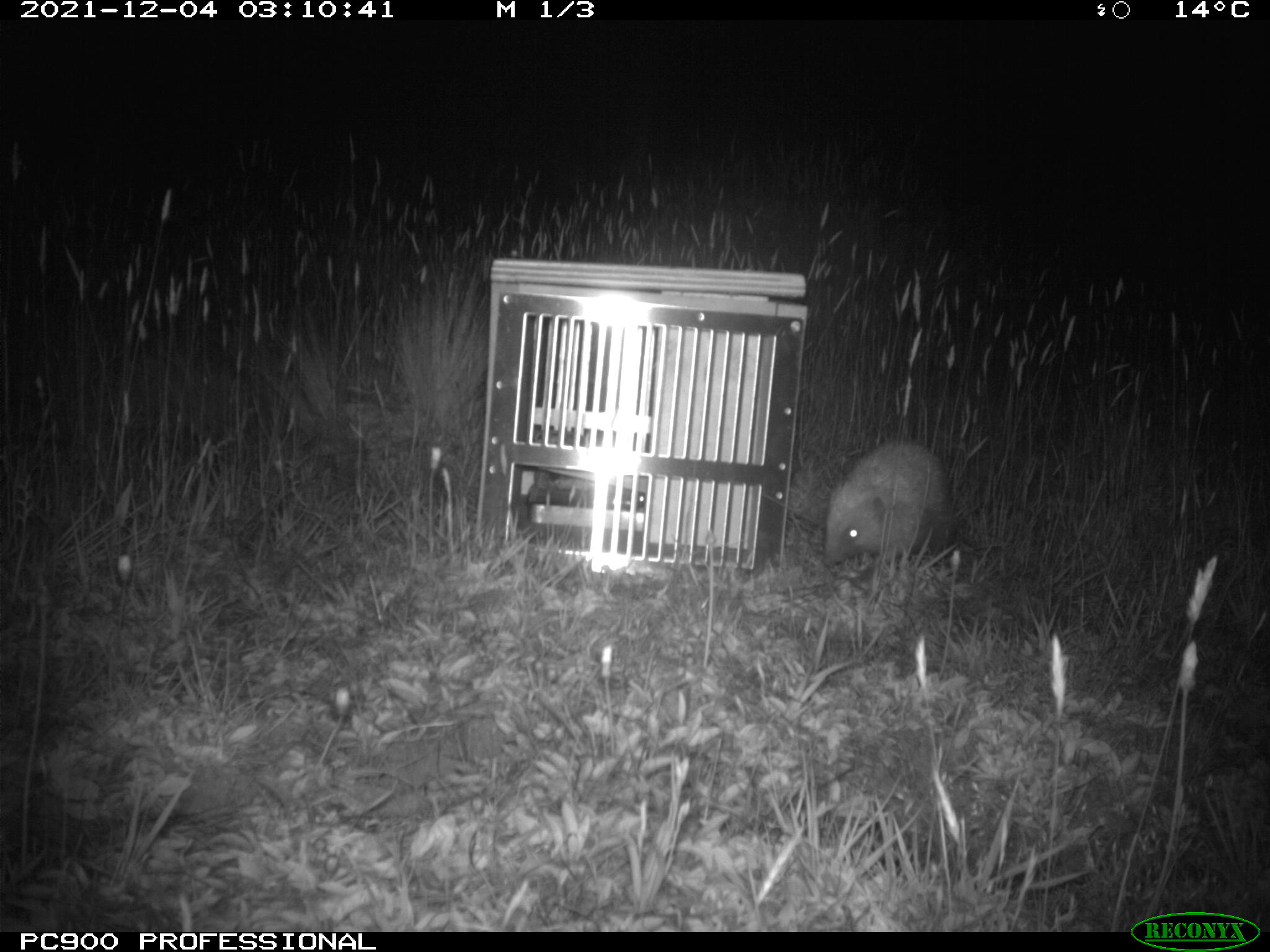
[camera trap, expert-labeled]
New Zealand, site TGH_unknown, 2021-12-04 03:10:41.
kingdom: Animalia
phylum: Chordata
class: Mammalia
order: Eulipotyphla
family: Erinaceidae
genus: Erinaceus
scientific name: Erinaceus europaeus europaeus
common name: european hedgehog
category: hedgehog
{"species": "hedgehog (european hedgehog) (Erinaceus europaeus europaeus)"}